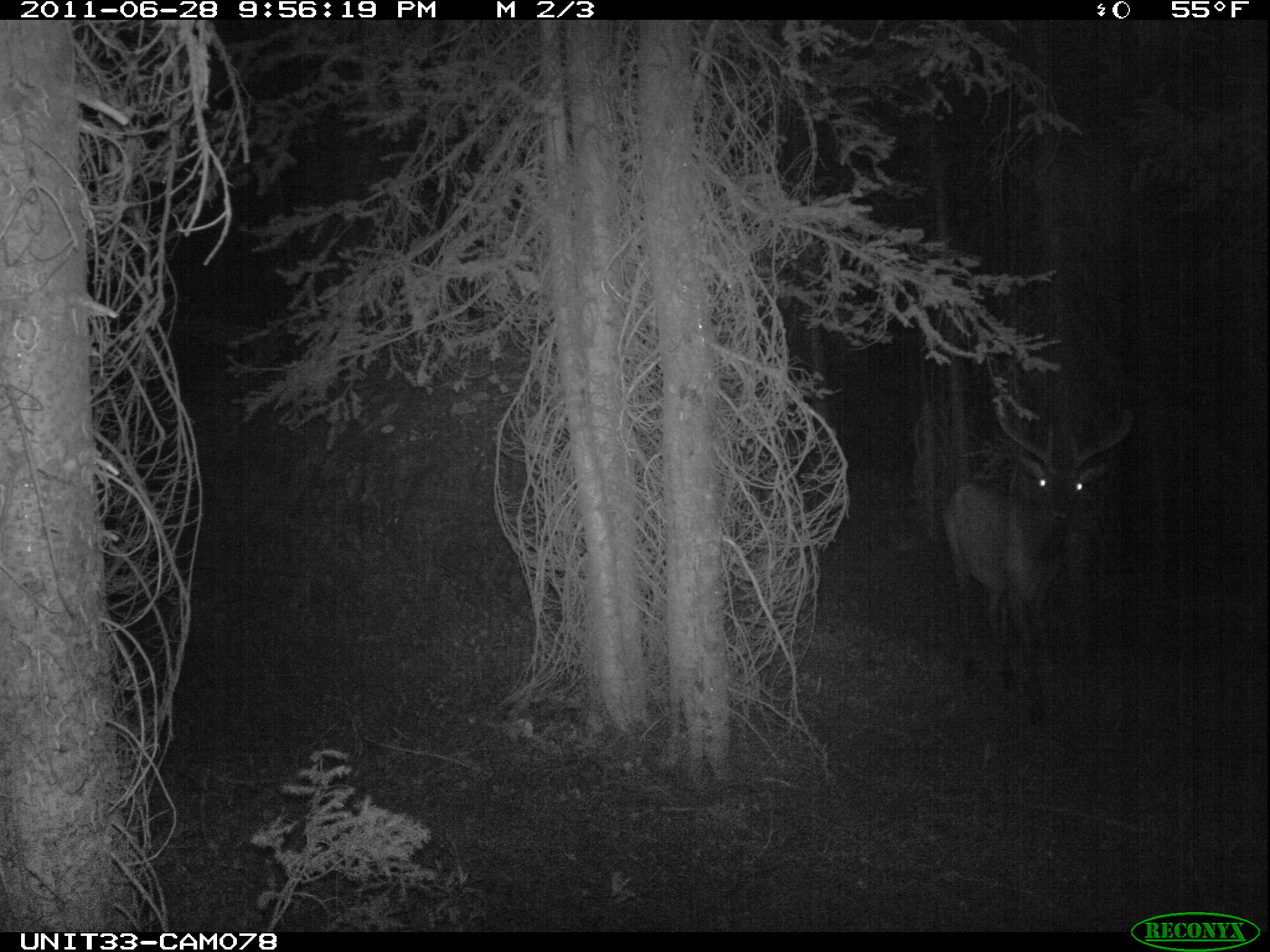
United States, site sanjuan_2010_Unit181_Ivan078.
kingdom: Animalia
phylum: Chordata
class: Mammalia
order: Artiodactyla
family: Cervidae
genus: Cervus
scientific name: Cervus elaphus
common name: red deer